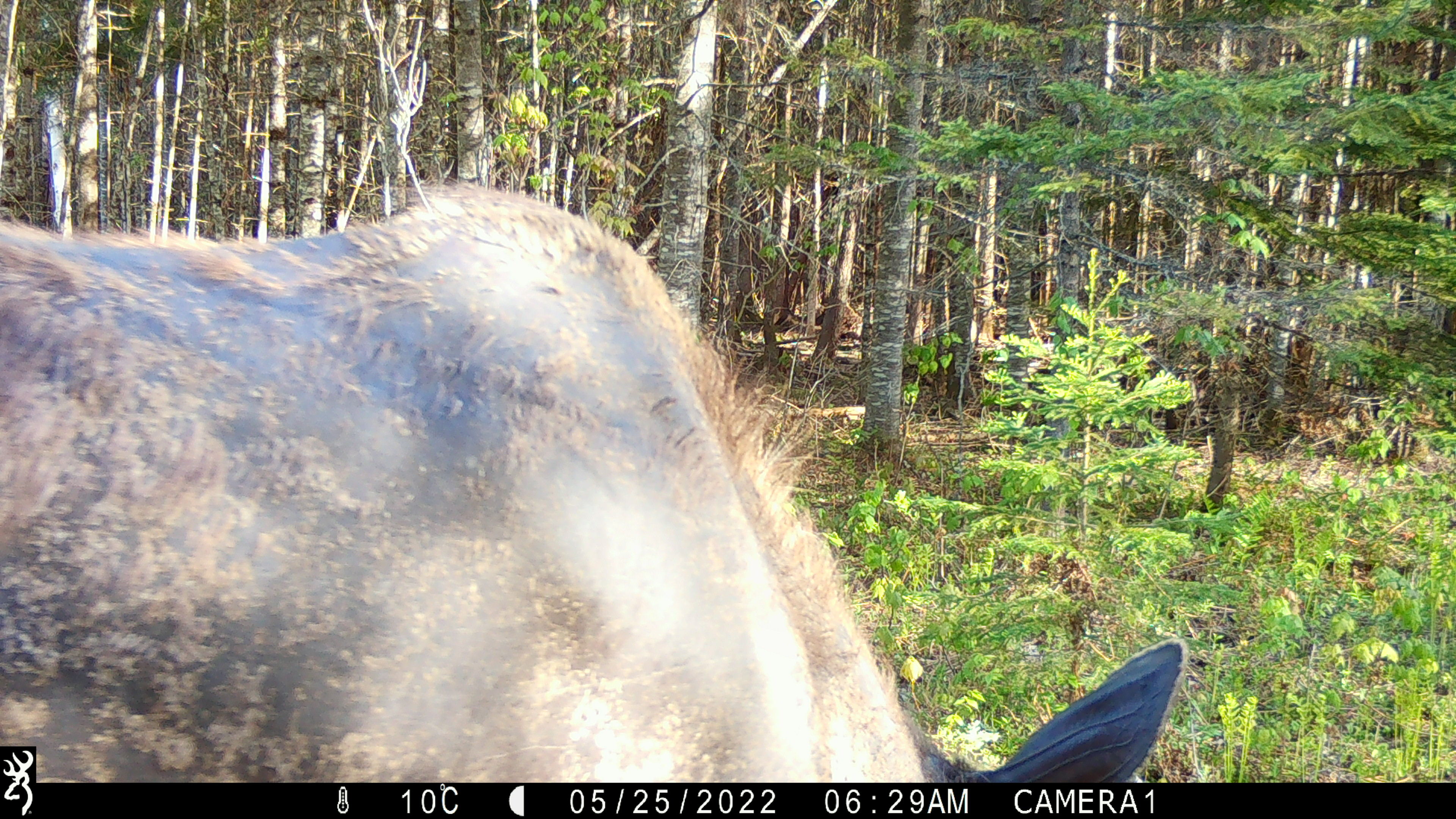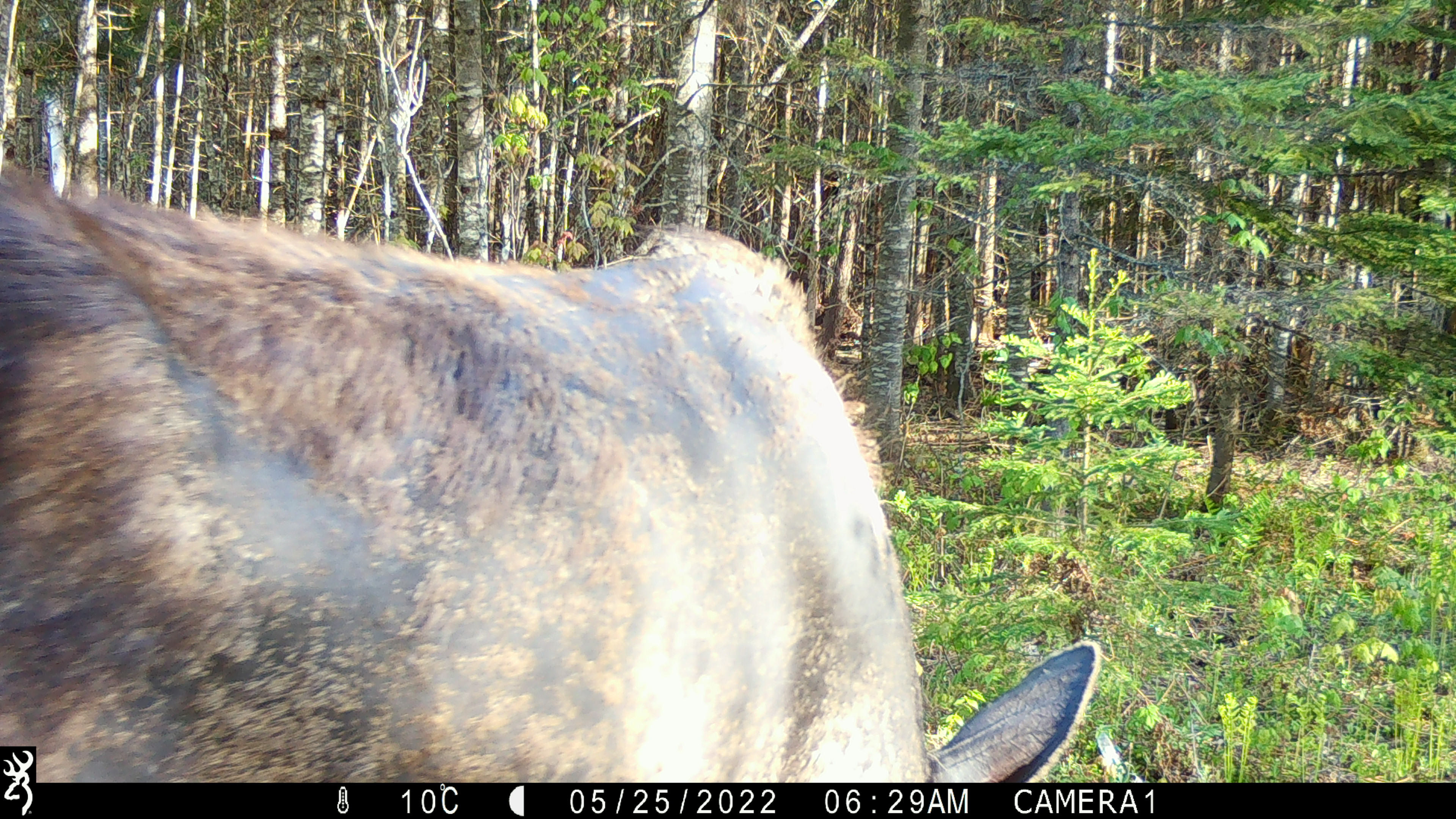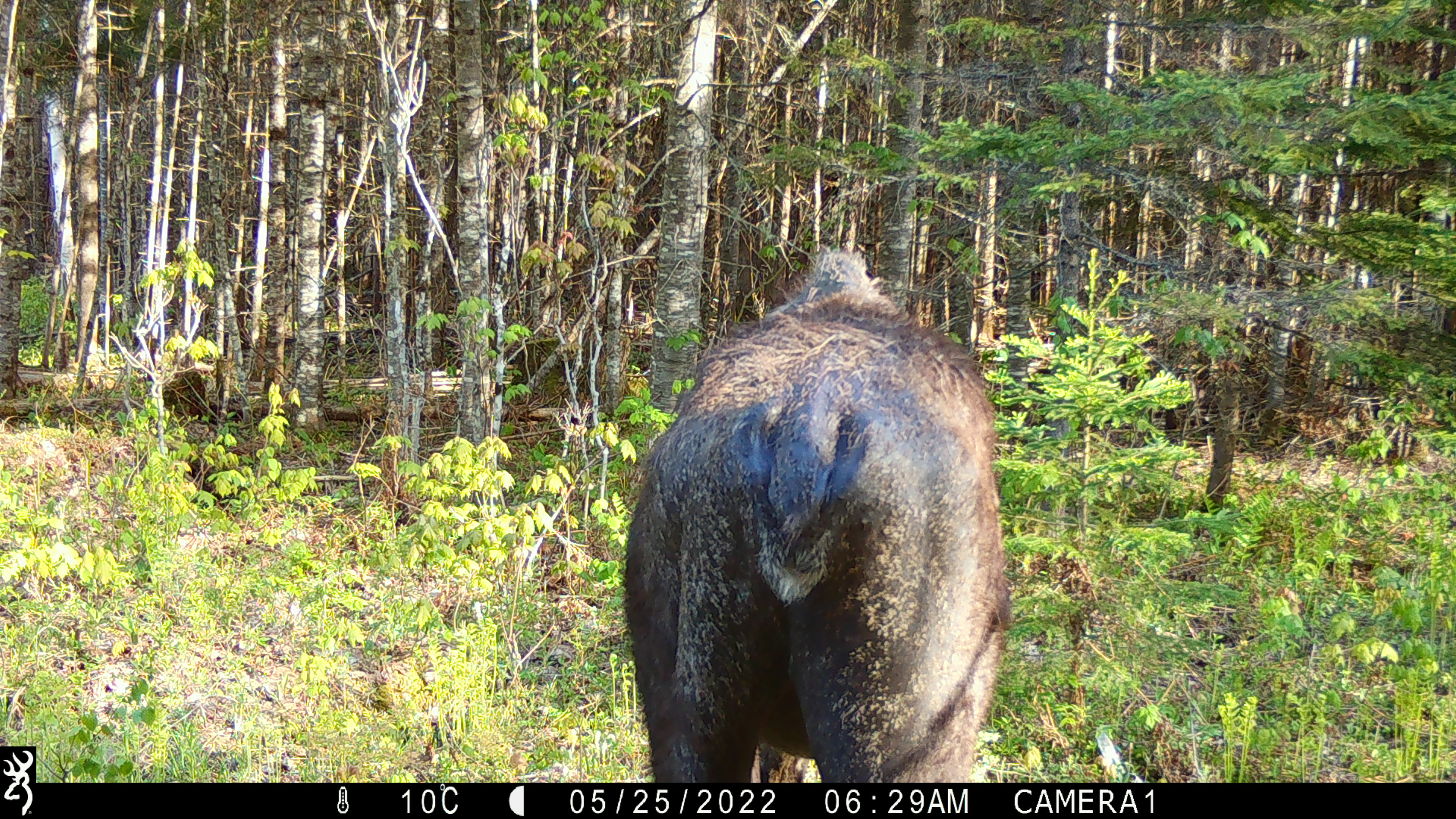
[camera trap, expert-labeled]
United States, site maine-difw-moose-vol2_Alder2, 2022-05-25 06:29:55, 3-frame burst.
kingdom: Animalia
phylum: Chordata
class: Mammalia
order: Artiodactyla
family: Cervidae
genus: Alces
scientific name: Alces alces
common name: moose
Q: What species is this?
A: Moose (Alces alces).